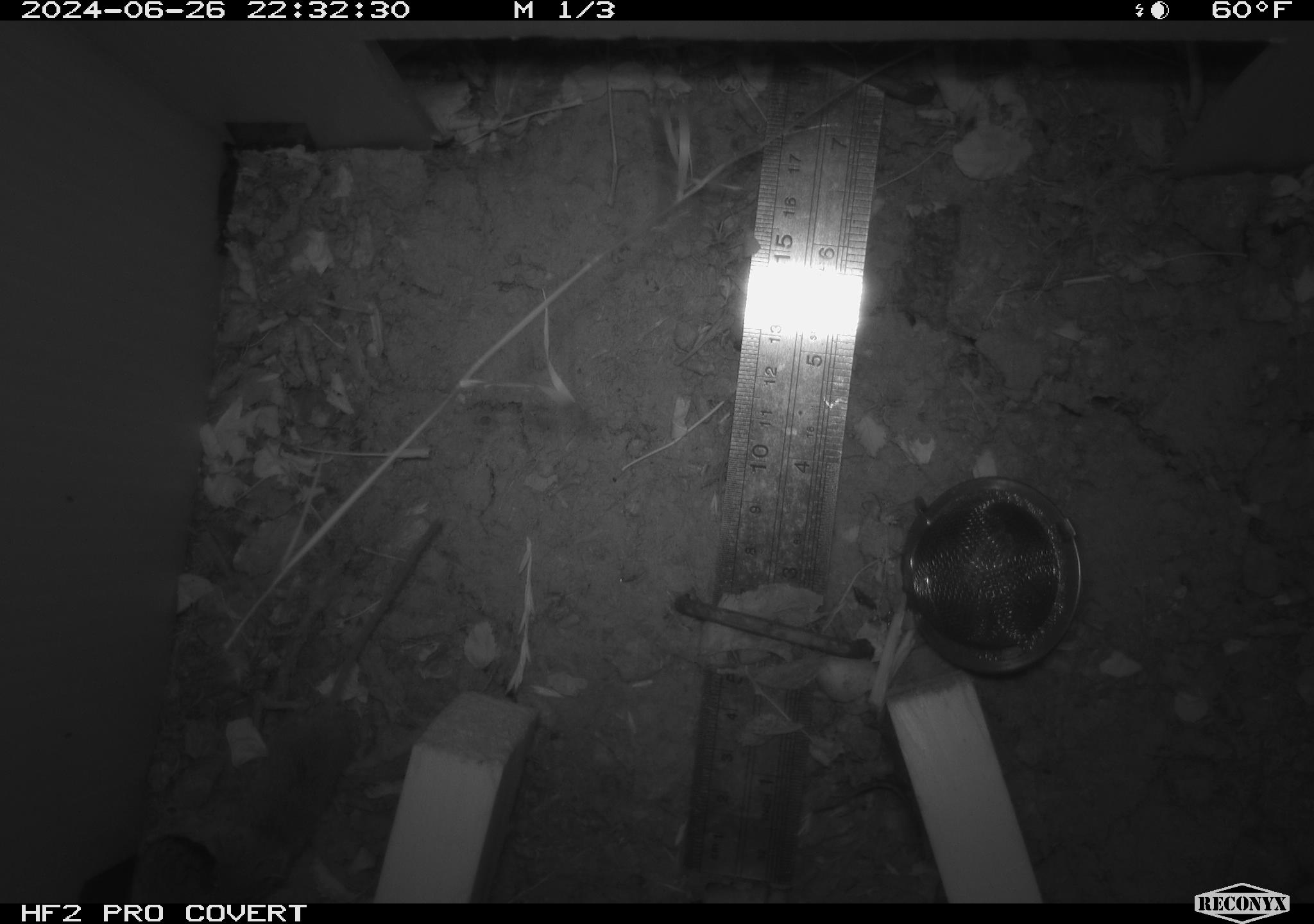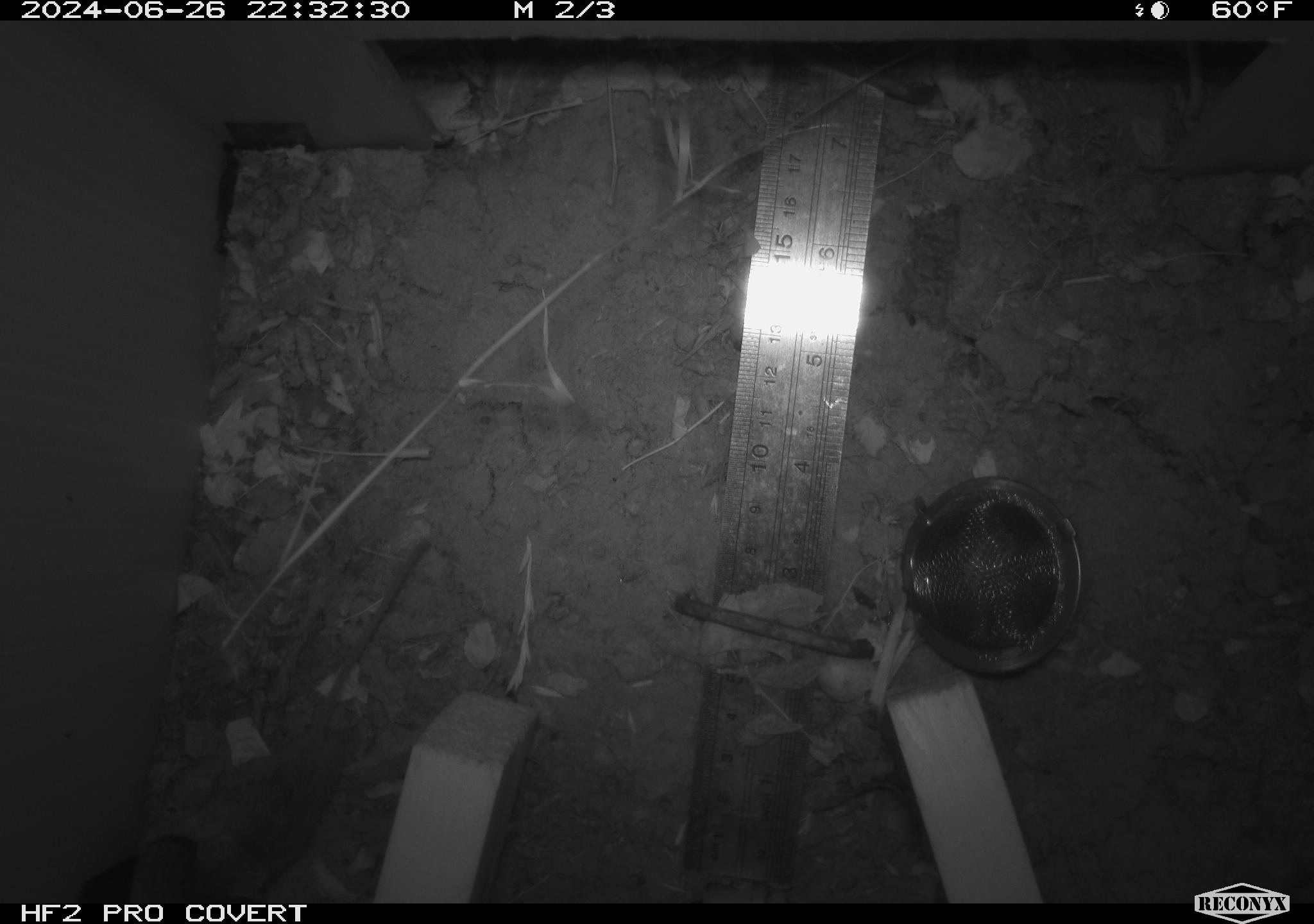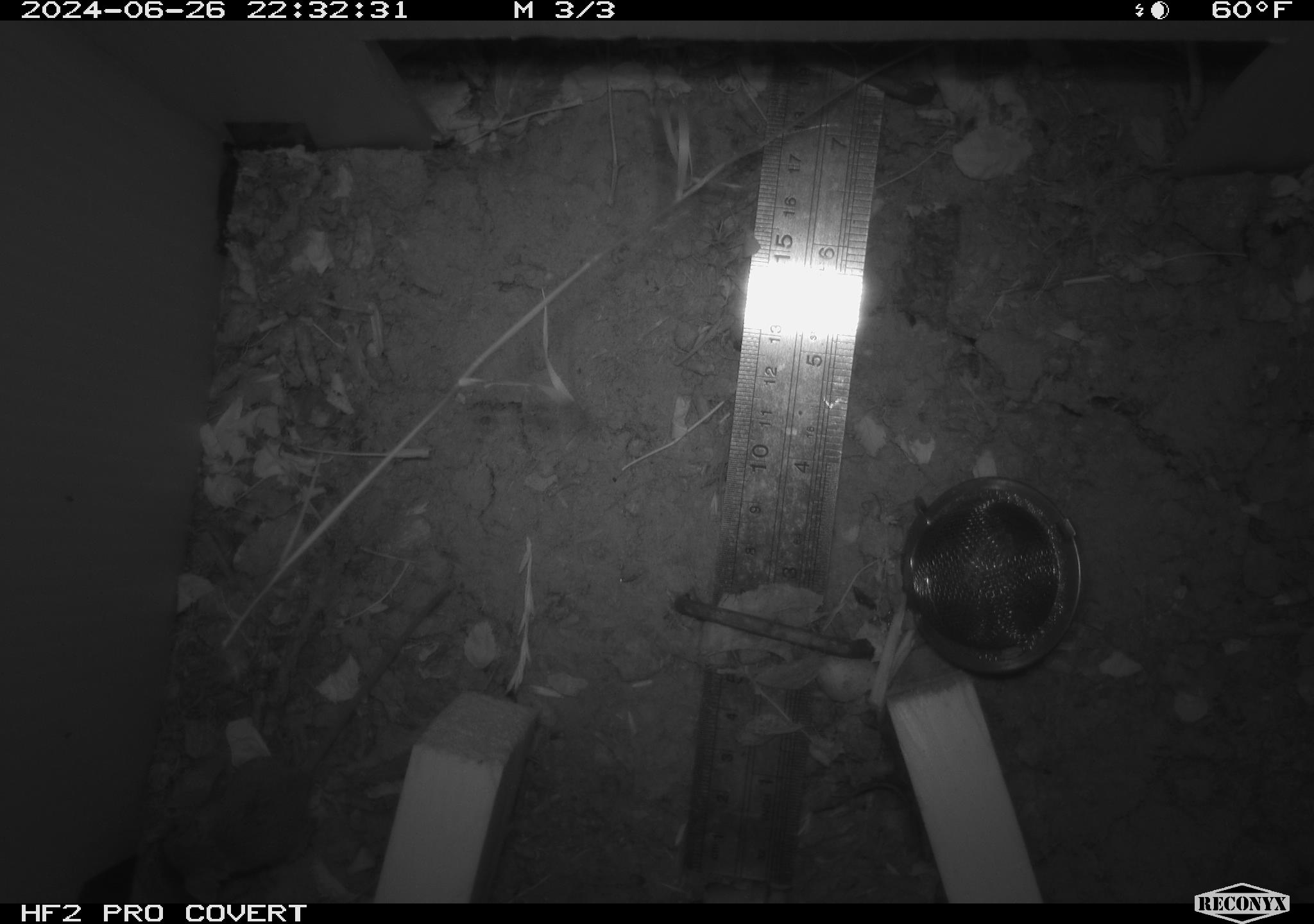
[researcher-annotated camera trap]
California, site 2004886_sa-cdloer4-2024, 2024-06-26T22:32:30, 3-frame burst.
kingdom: Animalia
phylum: Chordata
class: Mammalia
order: Rodentia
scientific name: Rodentia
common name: rodent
Rodent (Rodentia).